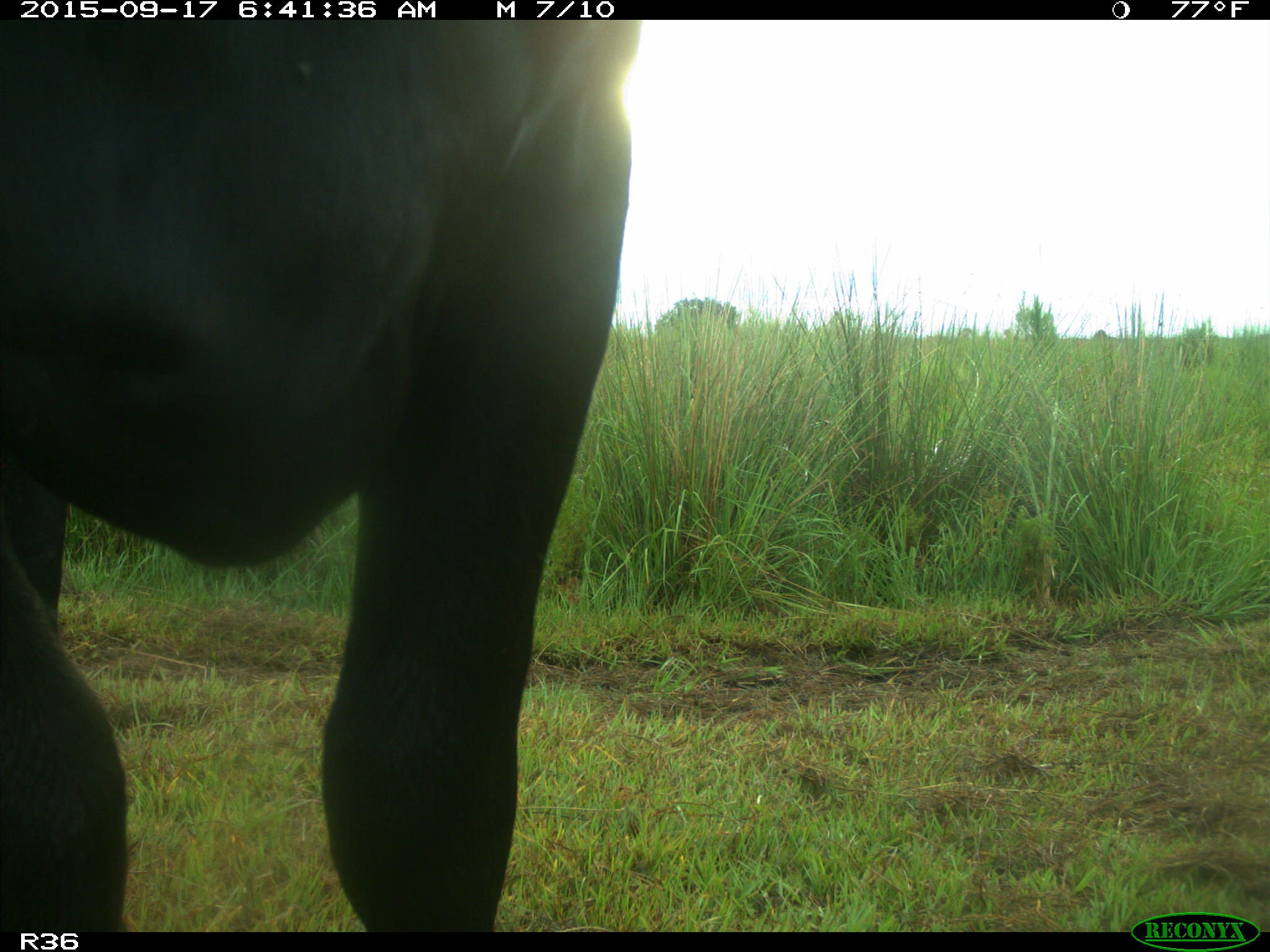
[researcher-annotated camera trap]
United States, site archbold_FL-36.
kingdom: Animalia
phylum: Chordata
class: Mammalia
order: Artiodactyla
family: Bovidae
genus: Bos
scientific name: Bos taurus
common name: domestic cow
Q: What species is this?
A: Bos taurus (domestic cow).